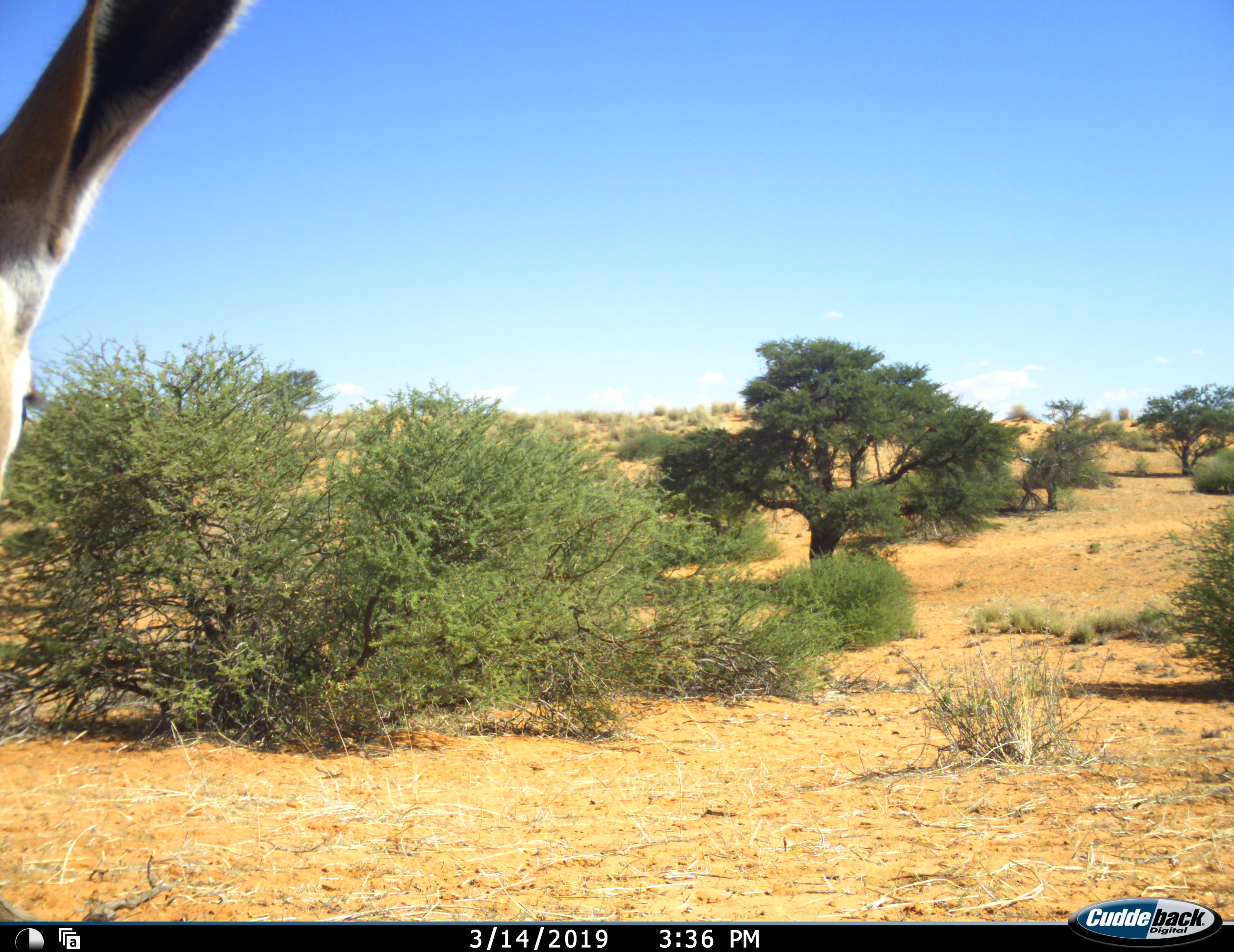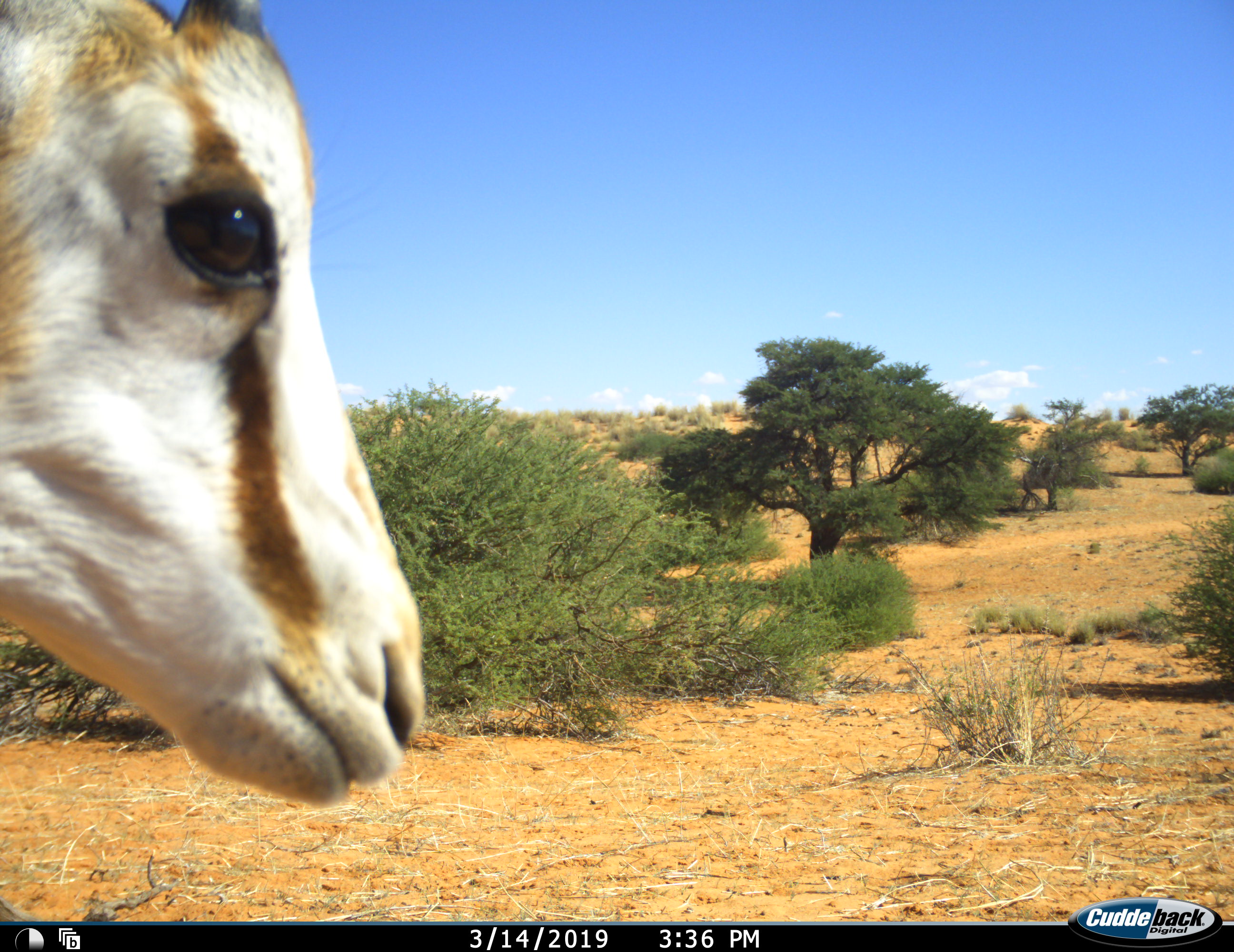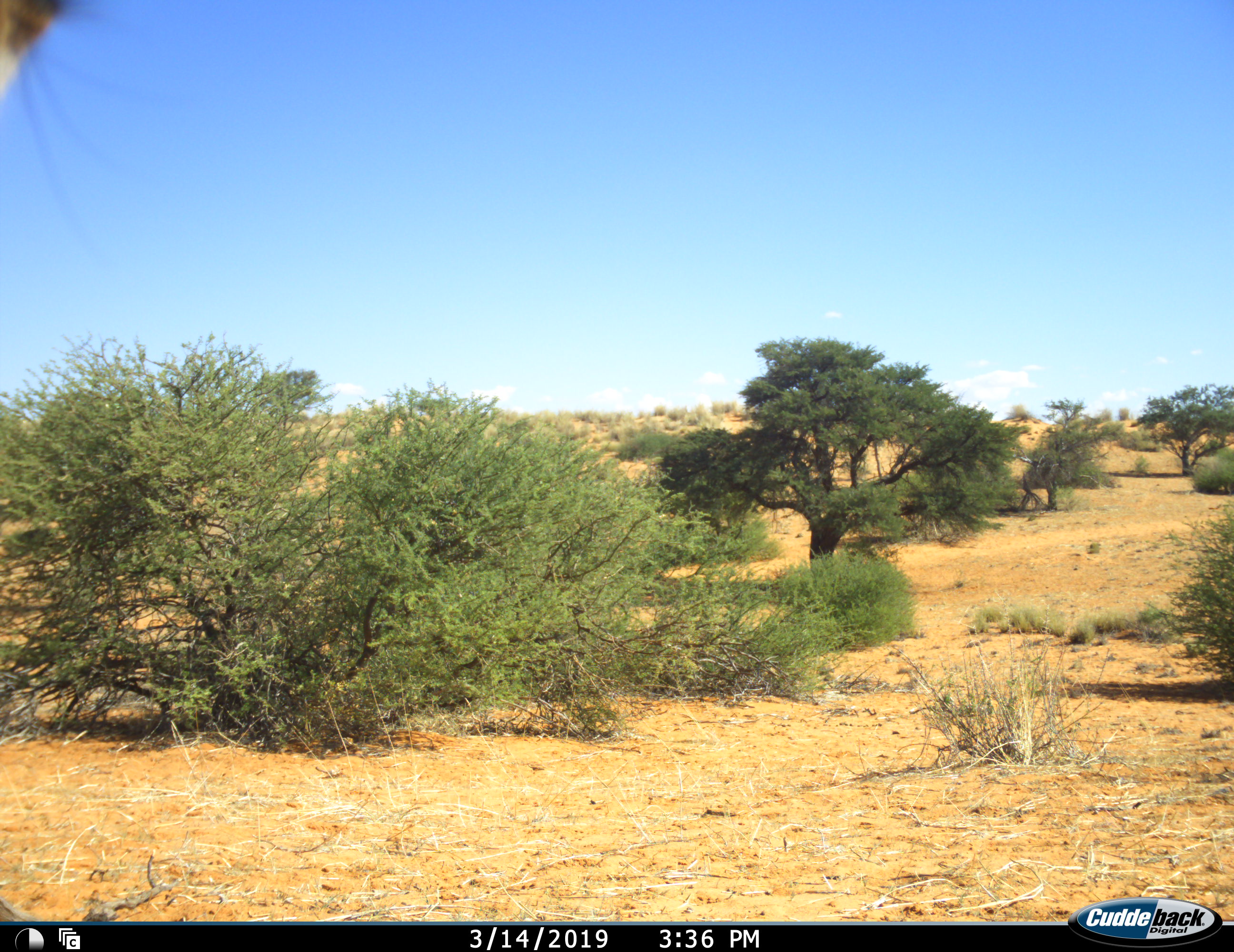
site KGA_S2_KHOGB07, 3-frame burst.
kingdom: Animalia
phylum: Chordata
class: Mammalia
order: Artiodactyla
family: Bovidae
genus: Antidorcas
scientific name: Antidorcas marsupialis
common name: springbok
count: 1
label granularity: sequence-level